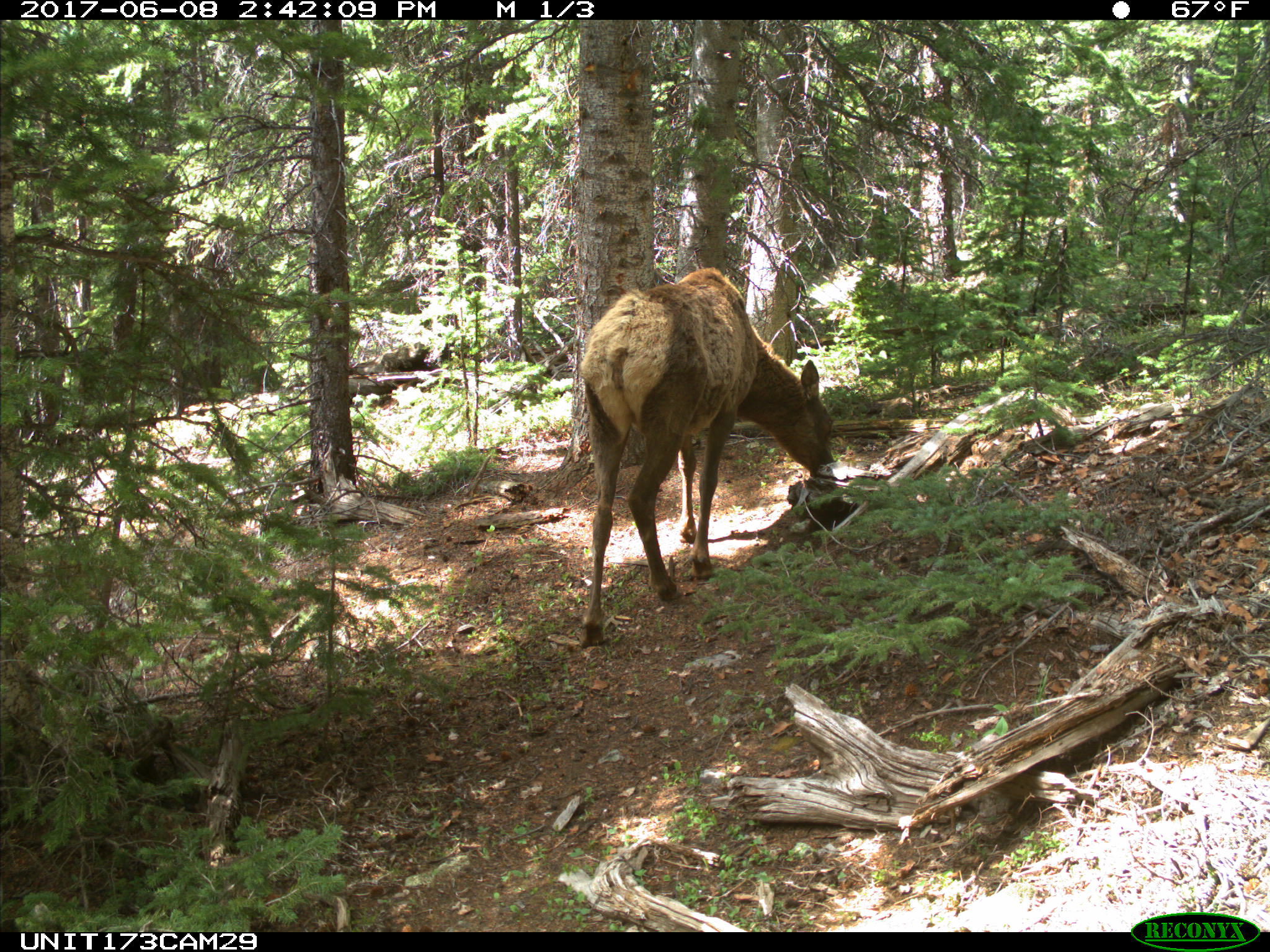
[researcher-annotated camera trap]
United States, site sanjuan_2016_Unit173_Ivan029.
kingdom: Animalia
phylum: Chordata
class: Mammalia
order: Artiodactyla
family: Cervidae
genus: Cervus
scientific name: Cervus elaphus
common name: red deer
Cervus elaphus (red deer).